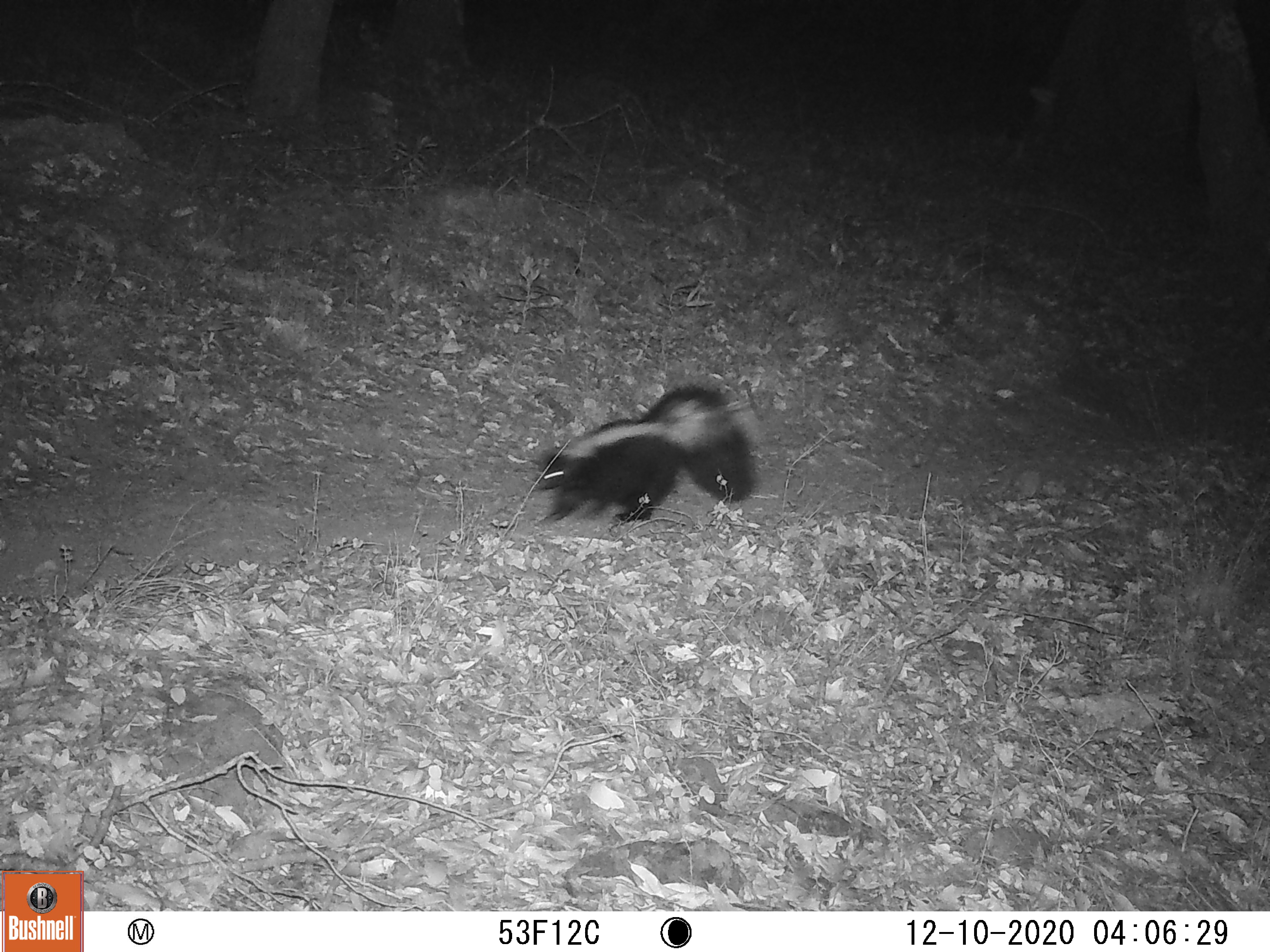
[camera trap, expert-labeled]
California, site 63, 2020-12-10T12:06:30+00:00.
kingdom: Animalia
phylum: Chordata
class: Mammalia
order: Carnivora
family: Mephitidae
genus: Mephitis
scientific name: Mephitis mephitis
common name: striped skunk